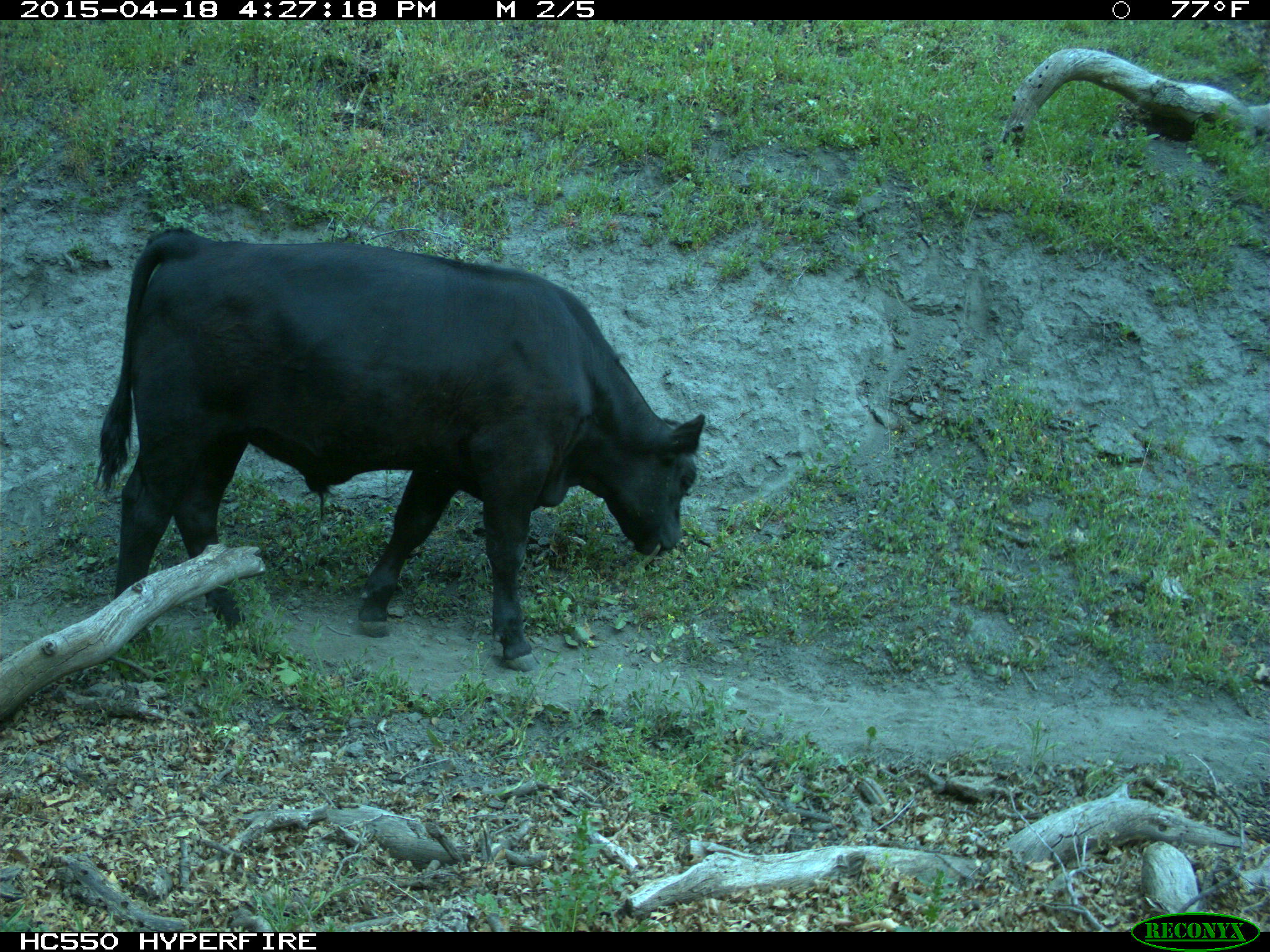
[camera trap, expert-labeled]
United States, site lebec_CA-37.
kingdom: Animalia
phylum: Chordata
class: Mammalia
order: Artiodactyla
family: Bovidae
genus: Bos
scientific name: Bos taurus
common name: domestic cow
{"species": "Bos taurus (domestic cow)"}